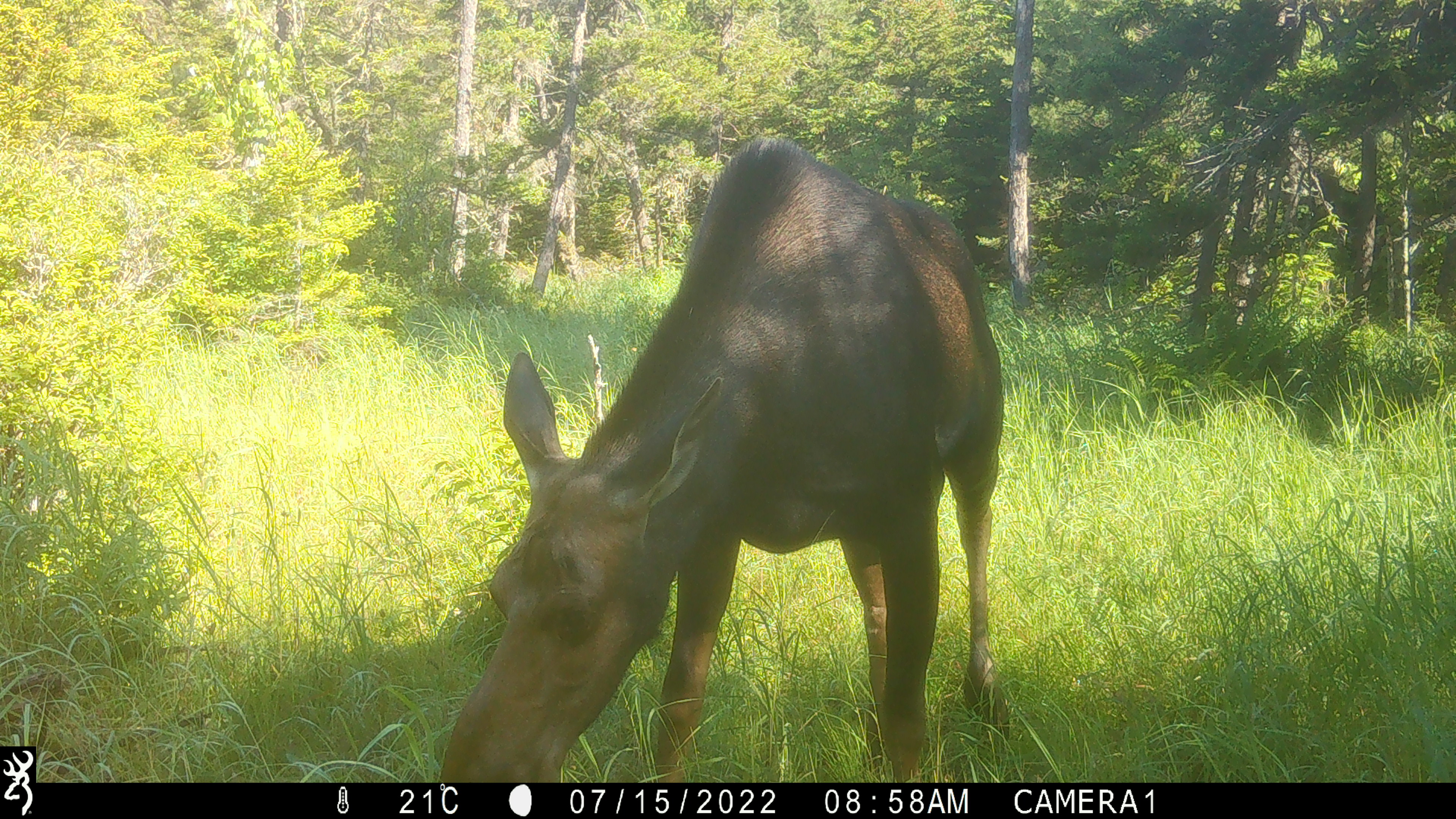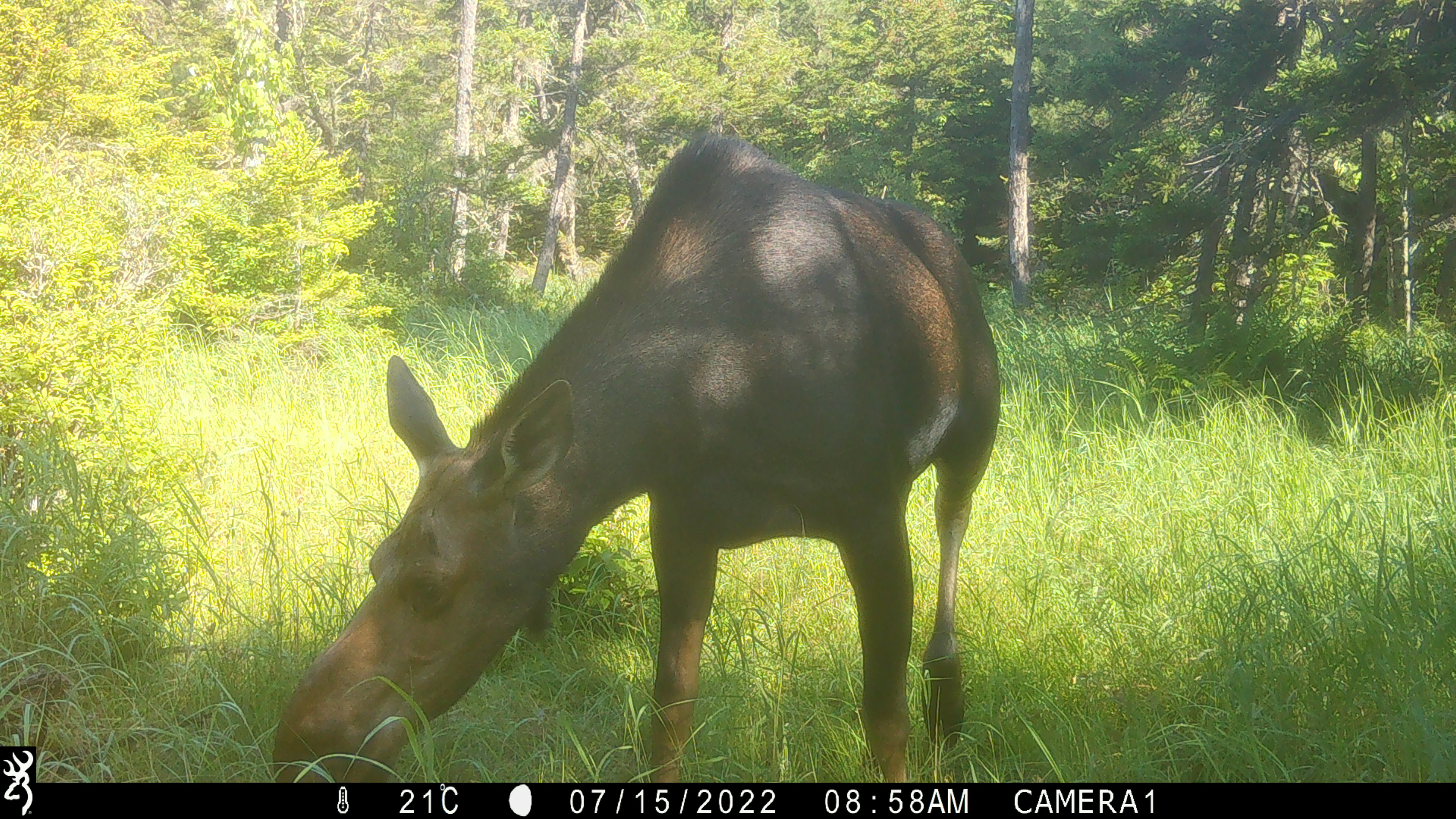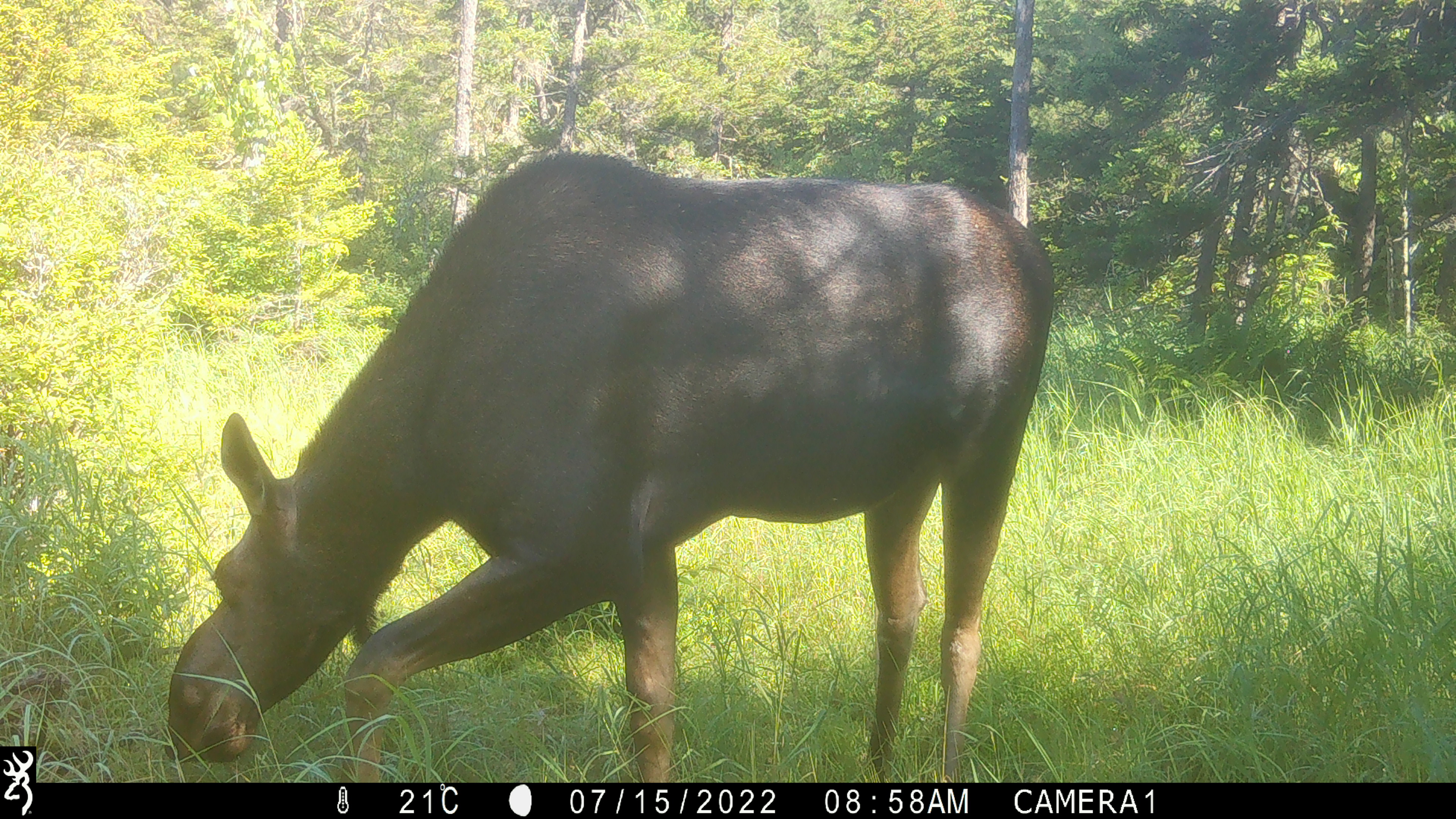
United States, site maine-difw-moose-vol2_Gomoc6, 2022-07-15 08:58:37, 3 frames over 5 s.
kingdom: Animalia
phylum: Chordata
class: Mammalia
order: Artiodactyla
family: Cervidae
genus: Alces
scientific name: Alces alces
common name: moose